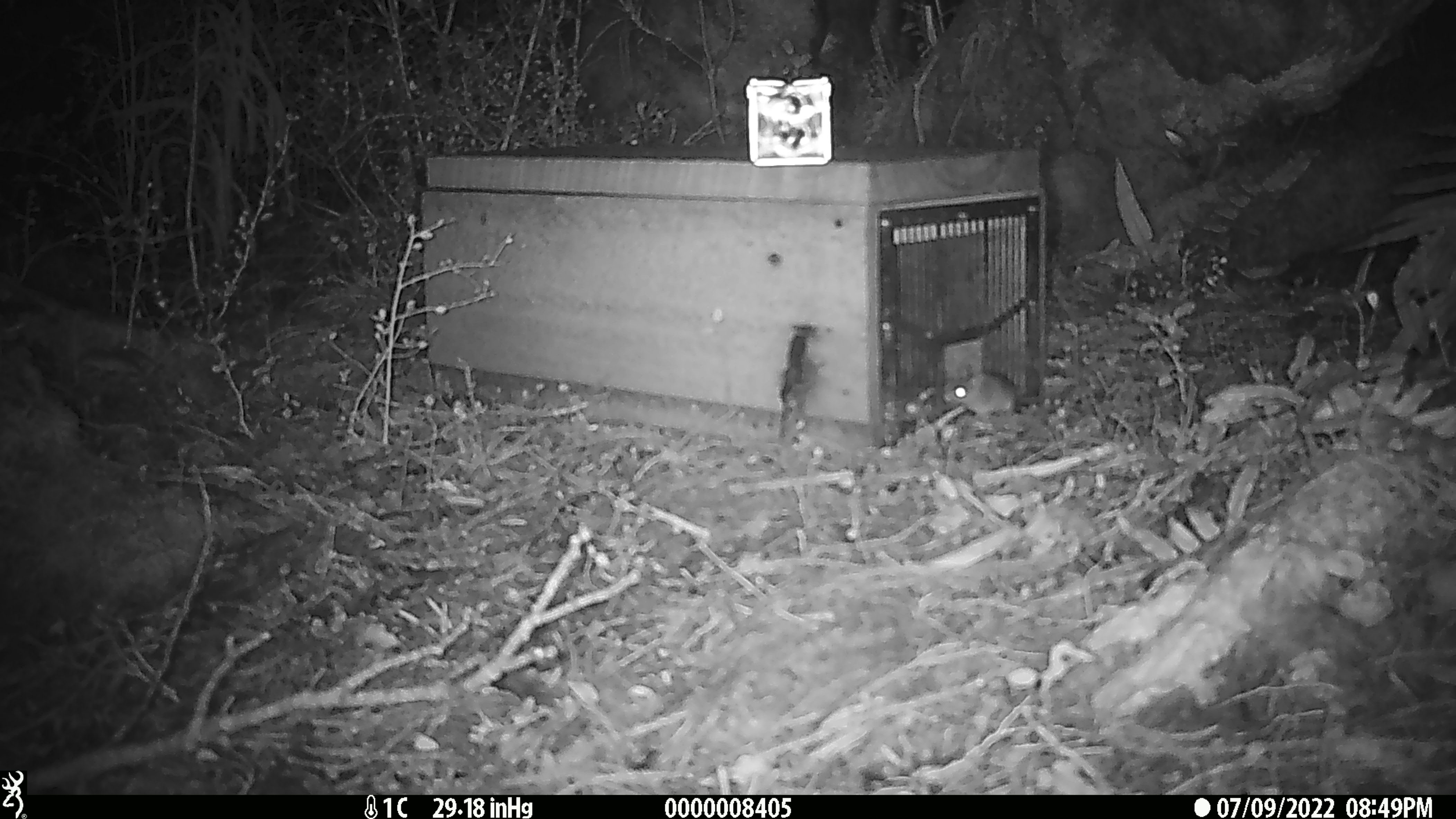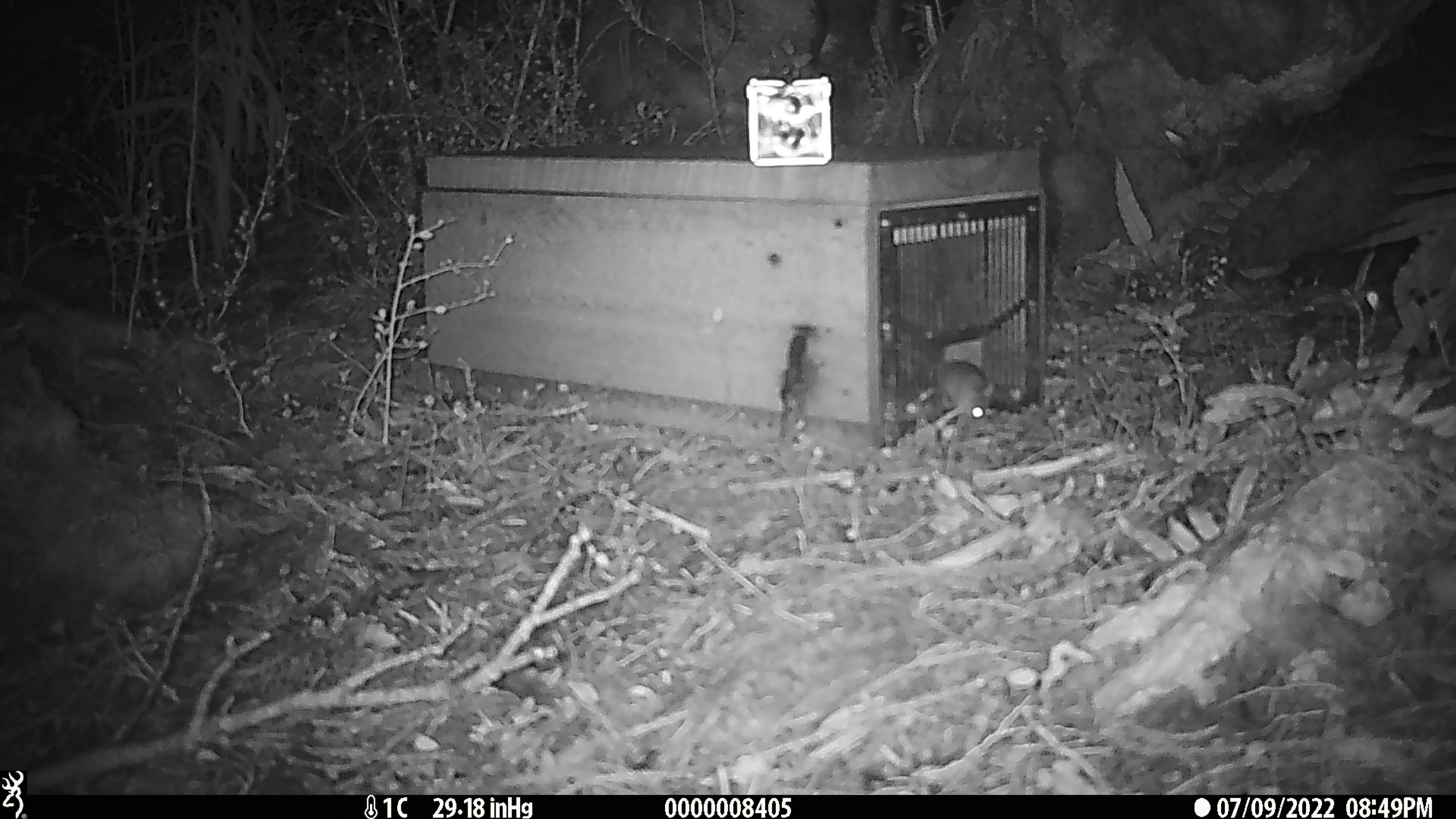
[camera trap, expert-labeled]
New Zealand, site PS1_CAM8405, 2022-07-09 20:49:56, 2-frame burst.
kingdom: Animalia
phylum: Chordata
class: Mammalia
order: Rodentia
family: Muridae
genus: Mus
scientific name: Mus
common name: mouse